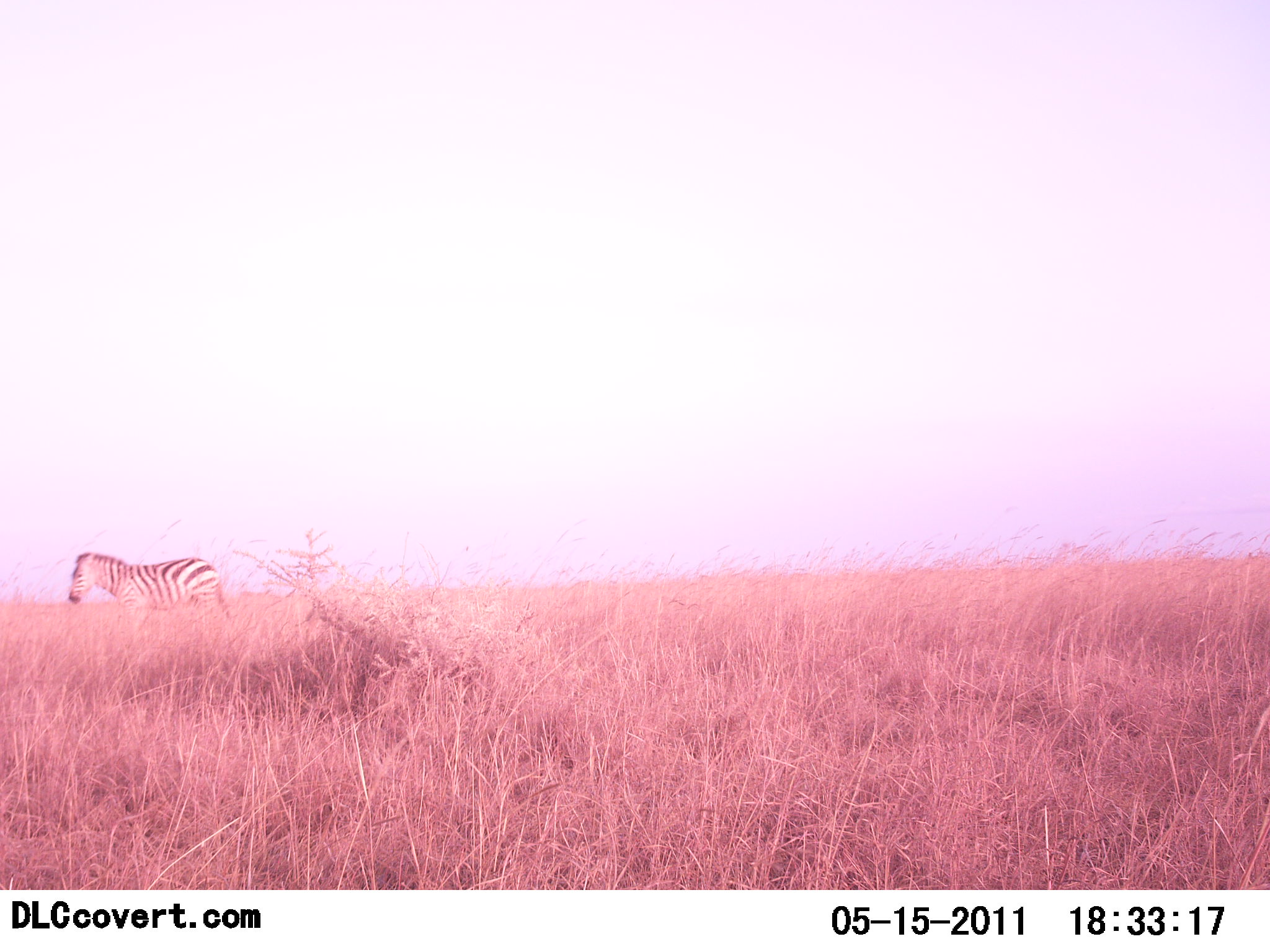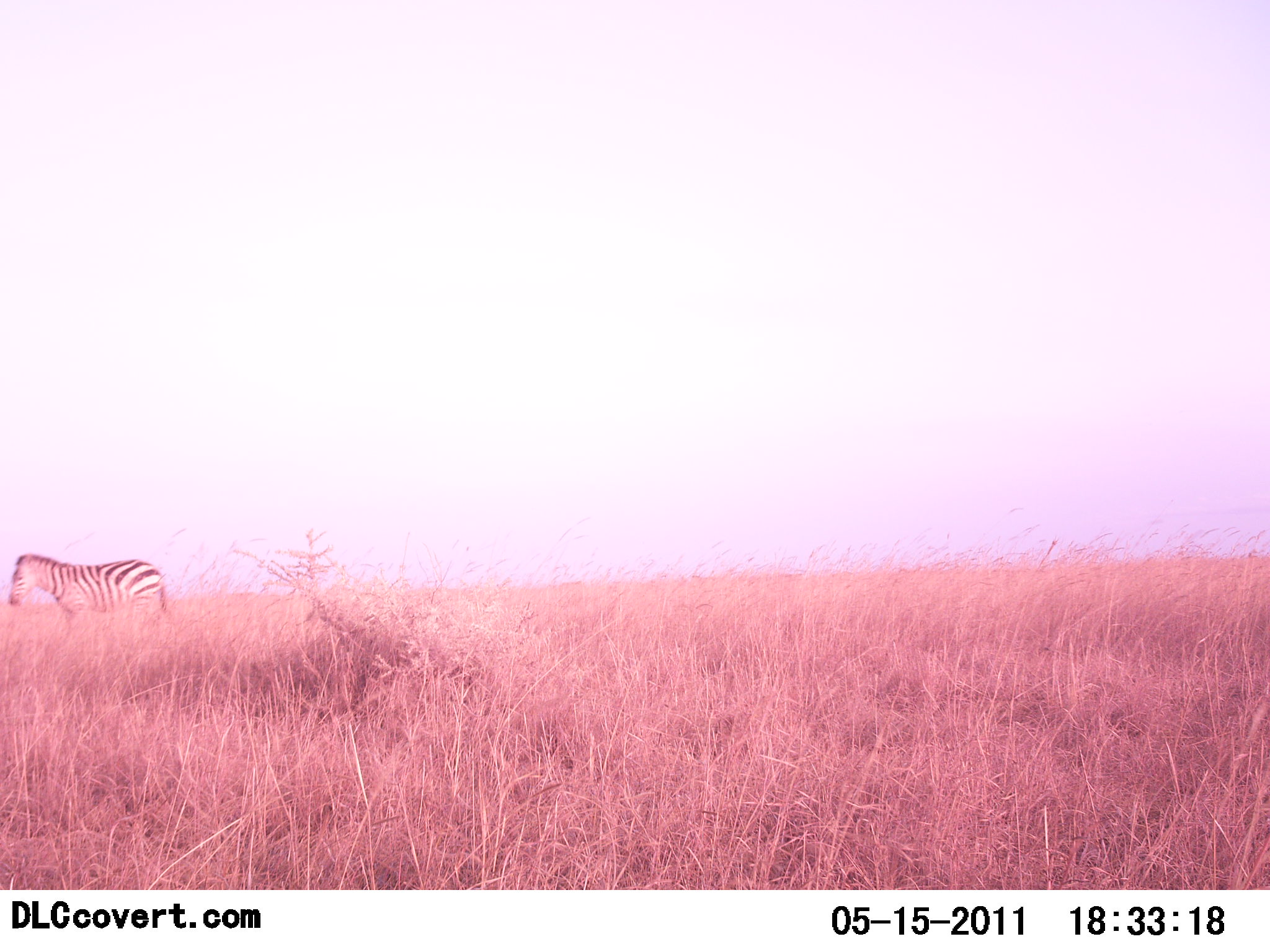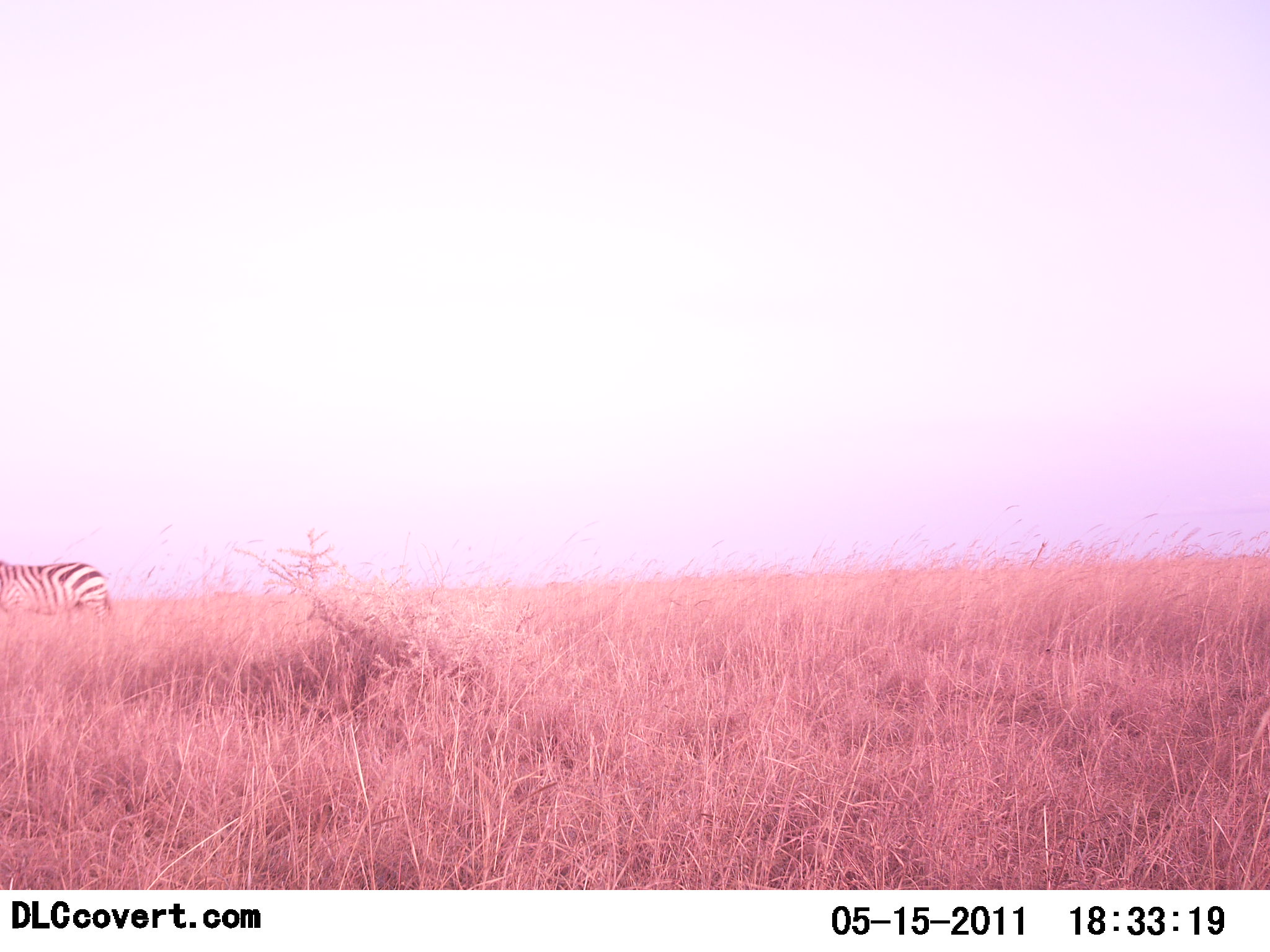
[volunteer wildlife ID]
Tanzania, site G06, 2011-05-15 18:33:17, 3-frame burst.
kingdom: Animalia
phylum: Chordata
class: Mammalia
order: Perissodactyla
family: Equidae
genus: Equus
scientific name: Equus quagga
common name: plains zebra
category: zebra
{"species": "zebra (plains zebra) (Equus quagga)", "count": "1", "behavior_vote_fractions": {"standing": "8%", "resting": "0%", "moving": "100%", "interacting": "0%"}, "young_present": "0%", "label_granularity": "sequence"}